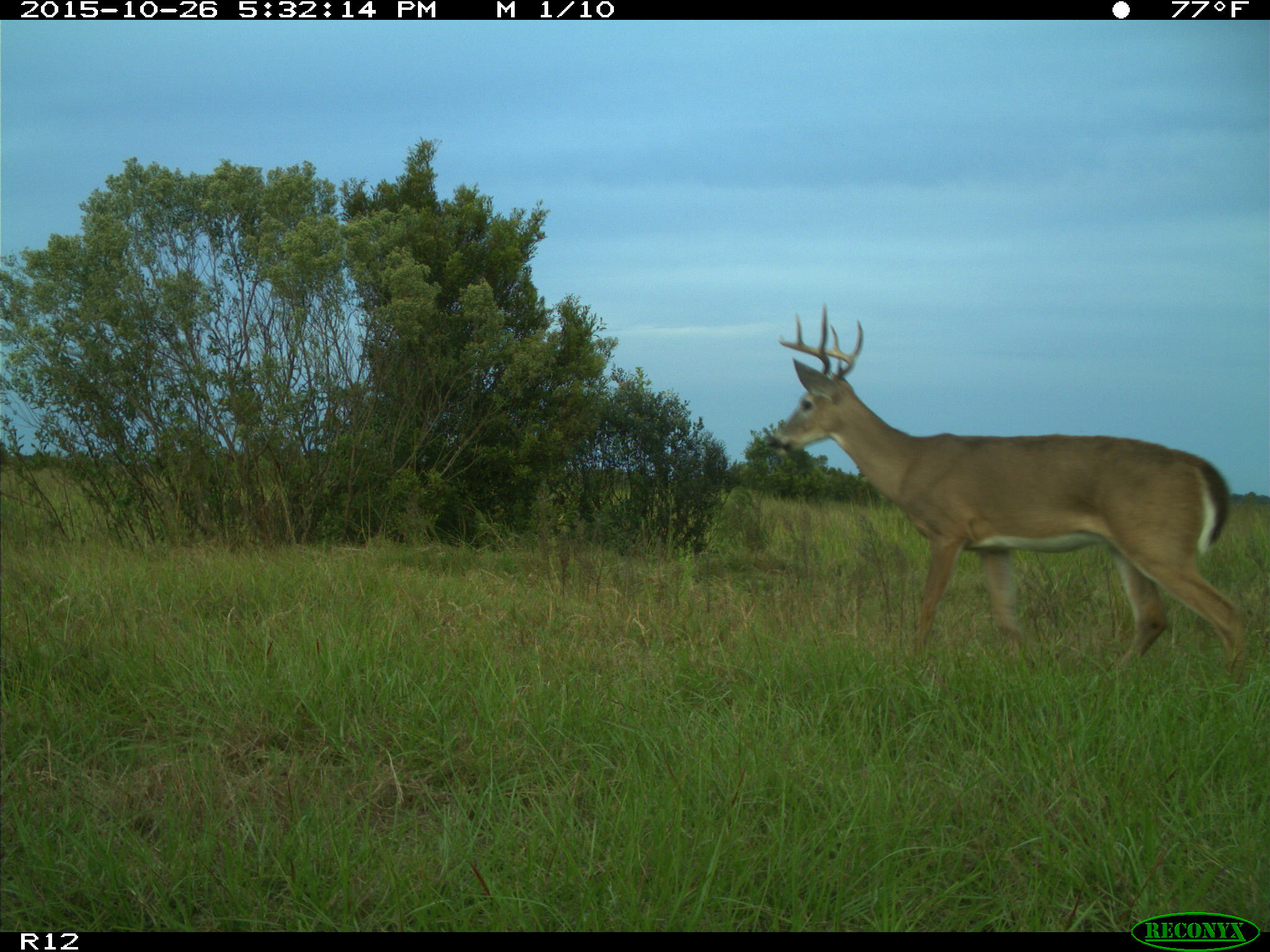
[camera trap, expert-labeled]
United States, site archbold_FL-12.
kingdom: Animalia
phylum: Chordata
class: Mammalia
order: Artiodactyla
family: Cervidae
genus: Odocoileus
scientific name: Odocoileus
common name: deer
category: unidentified deer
Unidentified deer (deer) (Odocoileus).